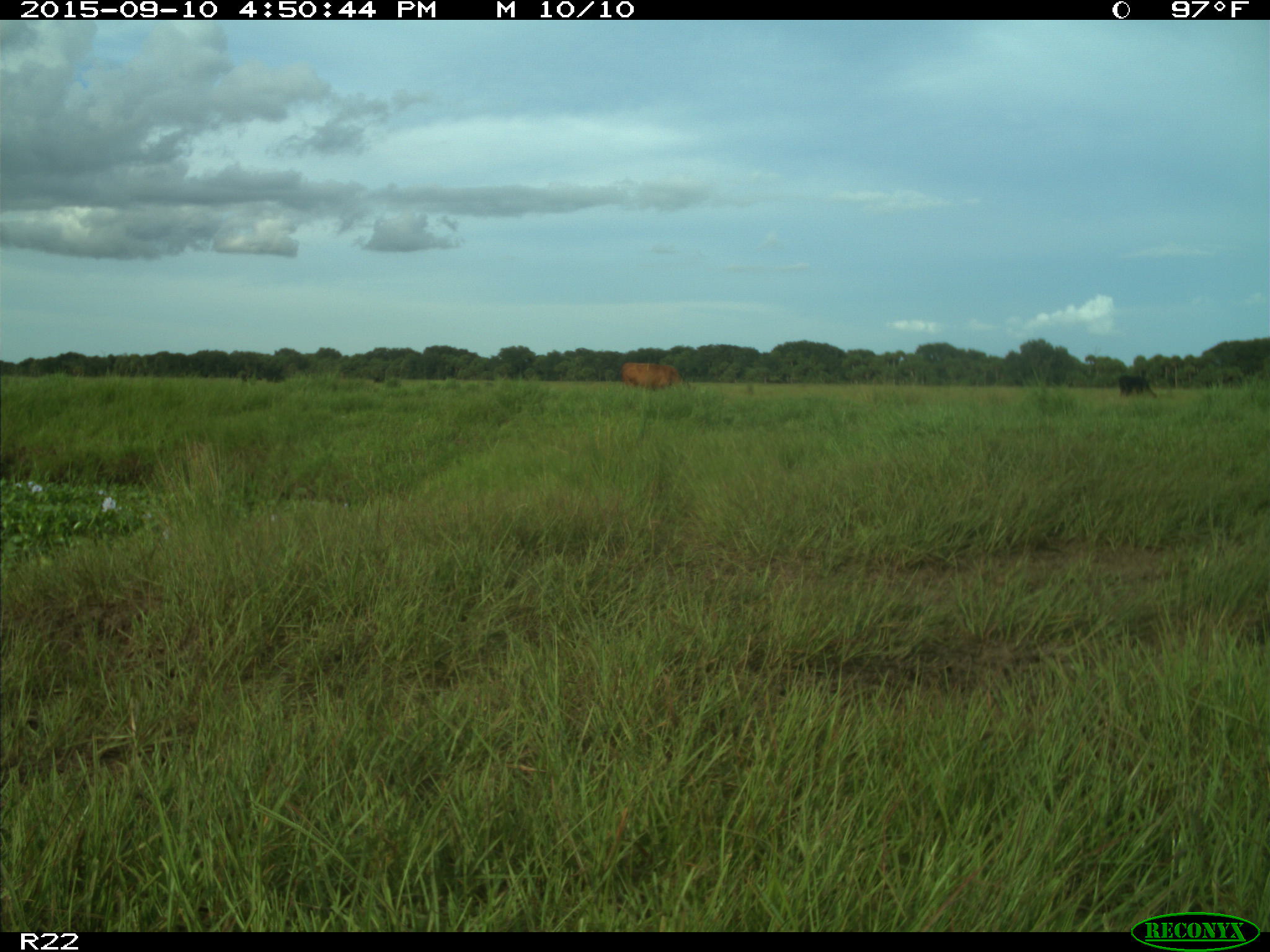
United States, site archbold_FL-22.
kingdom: Animalia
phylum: Chordata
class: Mammalia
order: Artiodactyla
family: Bovidae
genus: Bos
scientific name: Bos taurus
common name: domestic cow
Bos taurus (domestic cow).